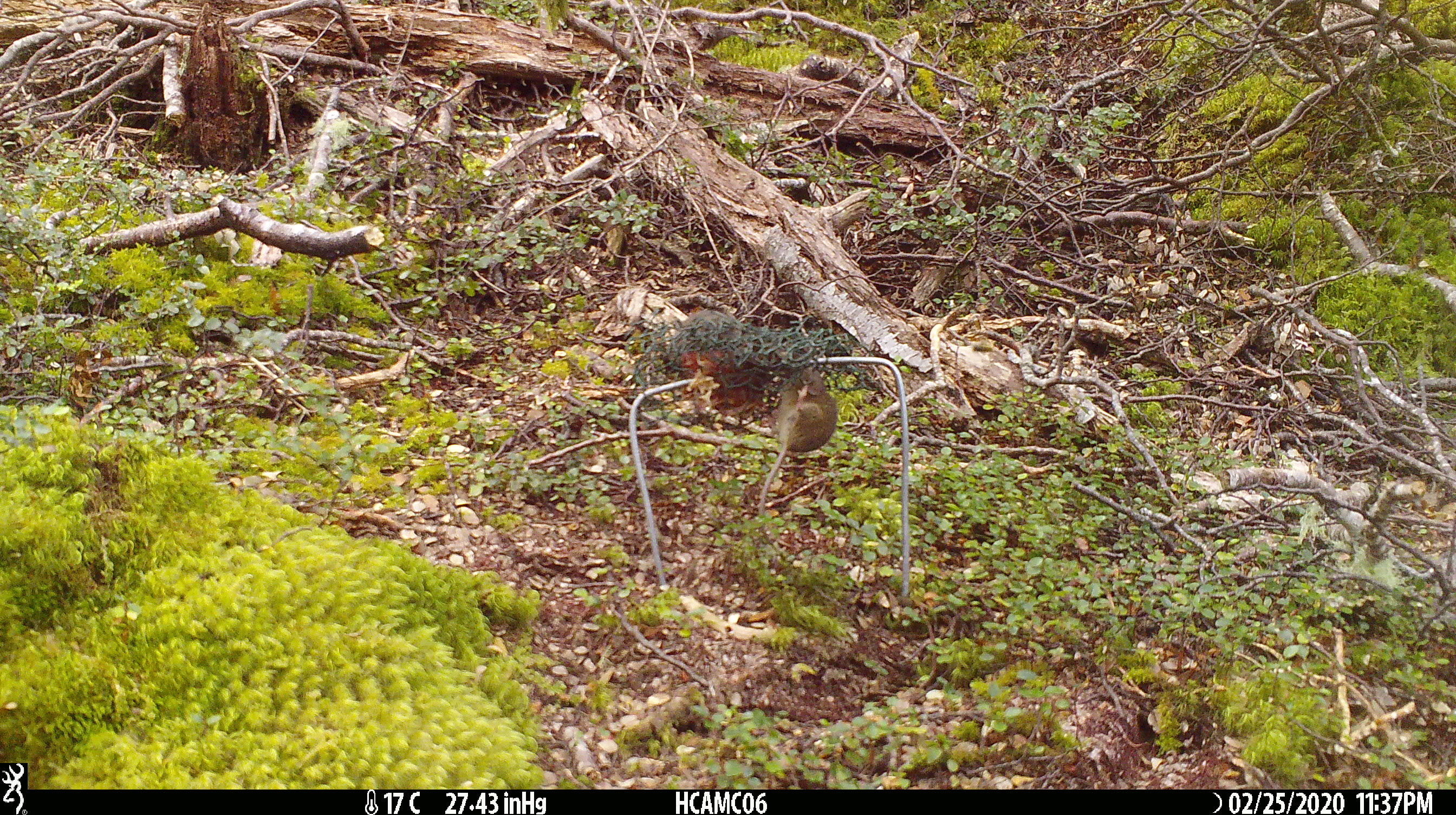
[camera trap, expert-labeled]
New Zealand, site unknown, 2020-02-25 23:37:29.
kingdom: Animalia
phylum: Chordata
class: Mammalia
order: Rodentia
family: Muridae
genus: Mus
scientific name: Mus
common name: mouse